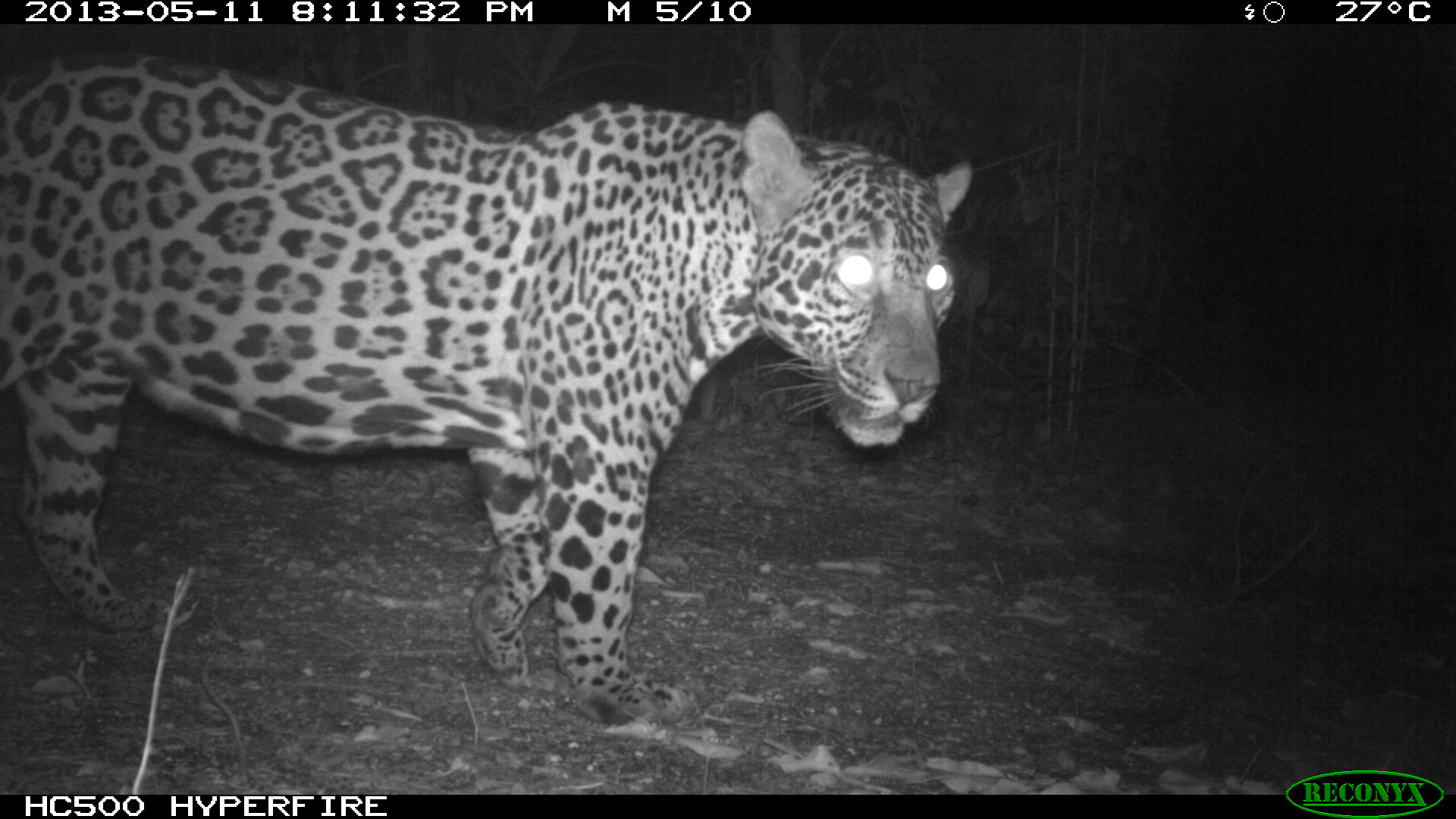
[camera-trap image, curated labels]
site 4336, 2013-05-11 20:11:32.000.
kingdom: Animalia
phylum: Chordata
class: Mammalia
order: Carnivora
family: Felidae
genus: Panthera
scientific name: Panthera onca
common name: jaguar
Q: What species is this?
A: Panthera onca (jaguar).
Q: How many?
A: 1.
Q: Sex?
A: Male.